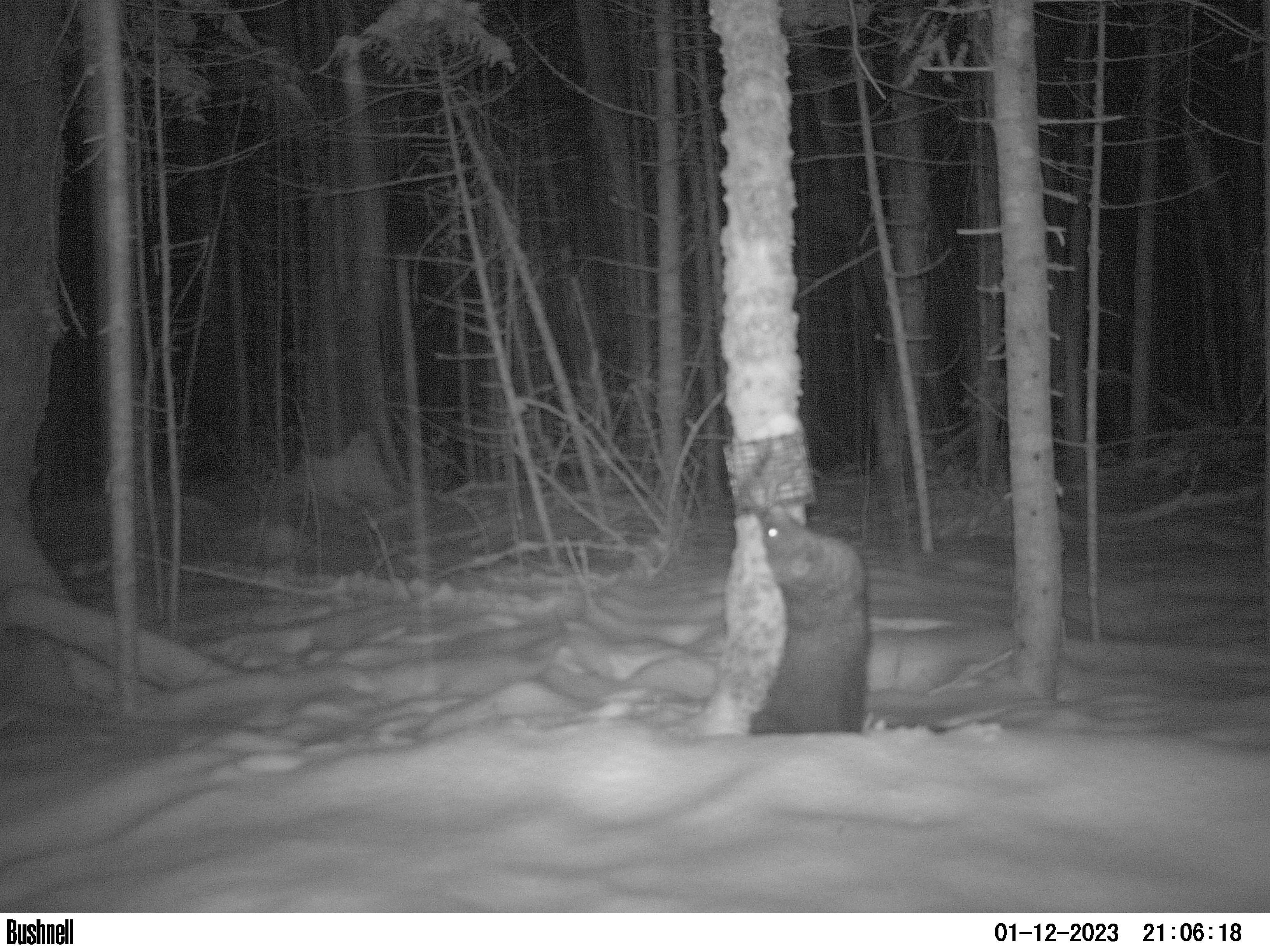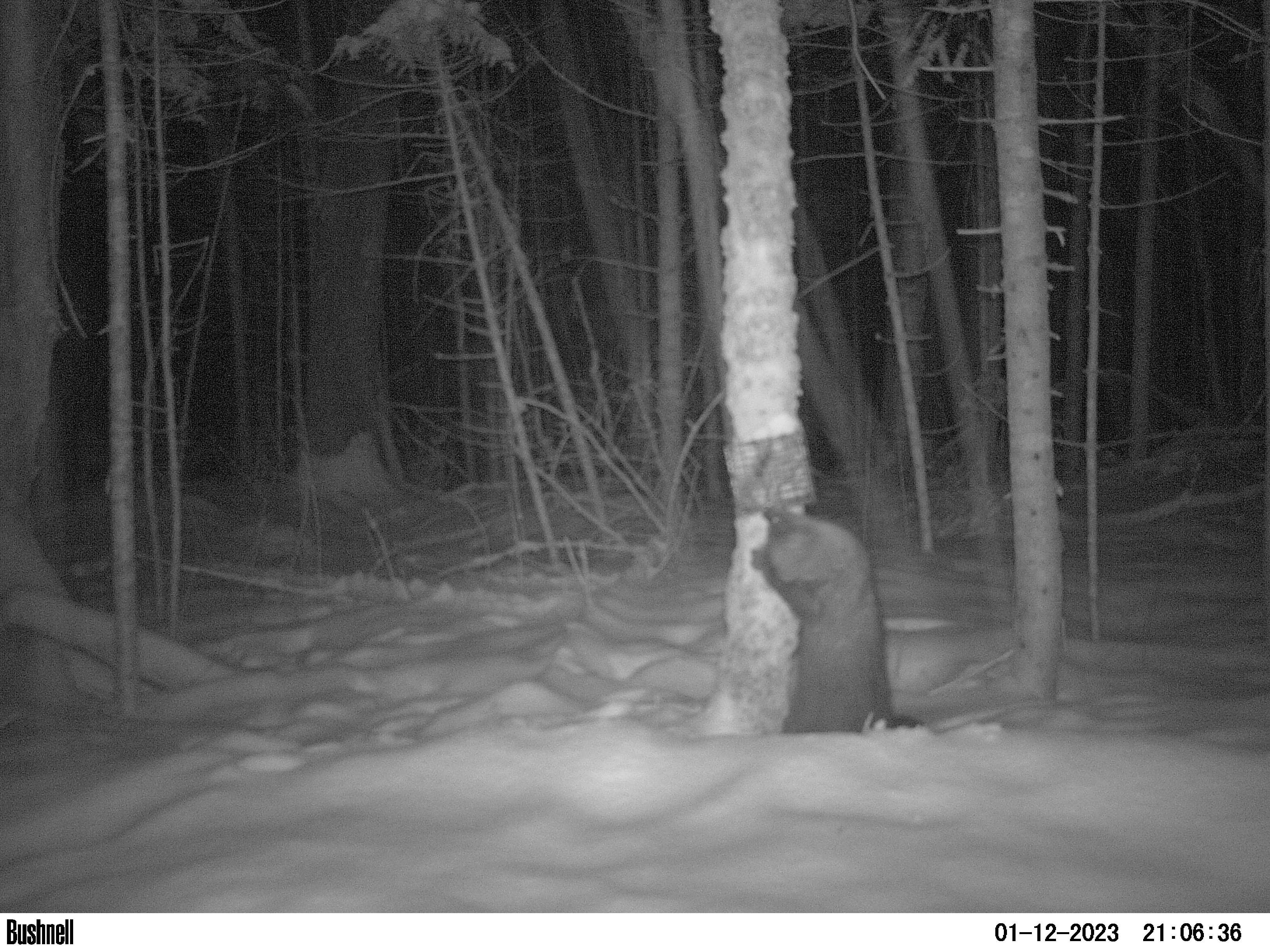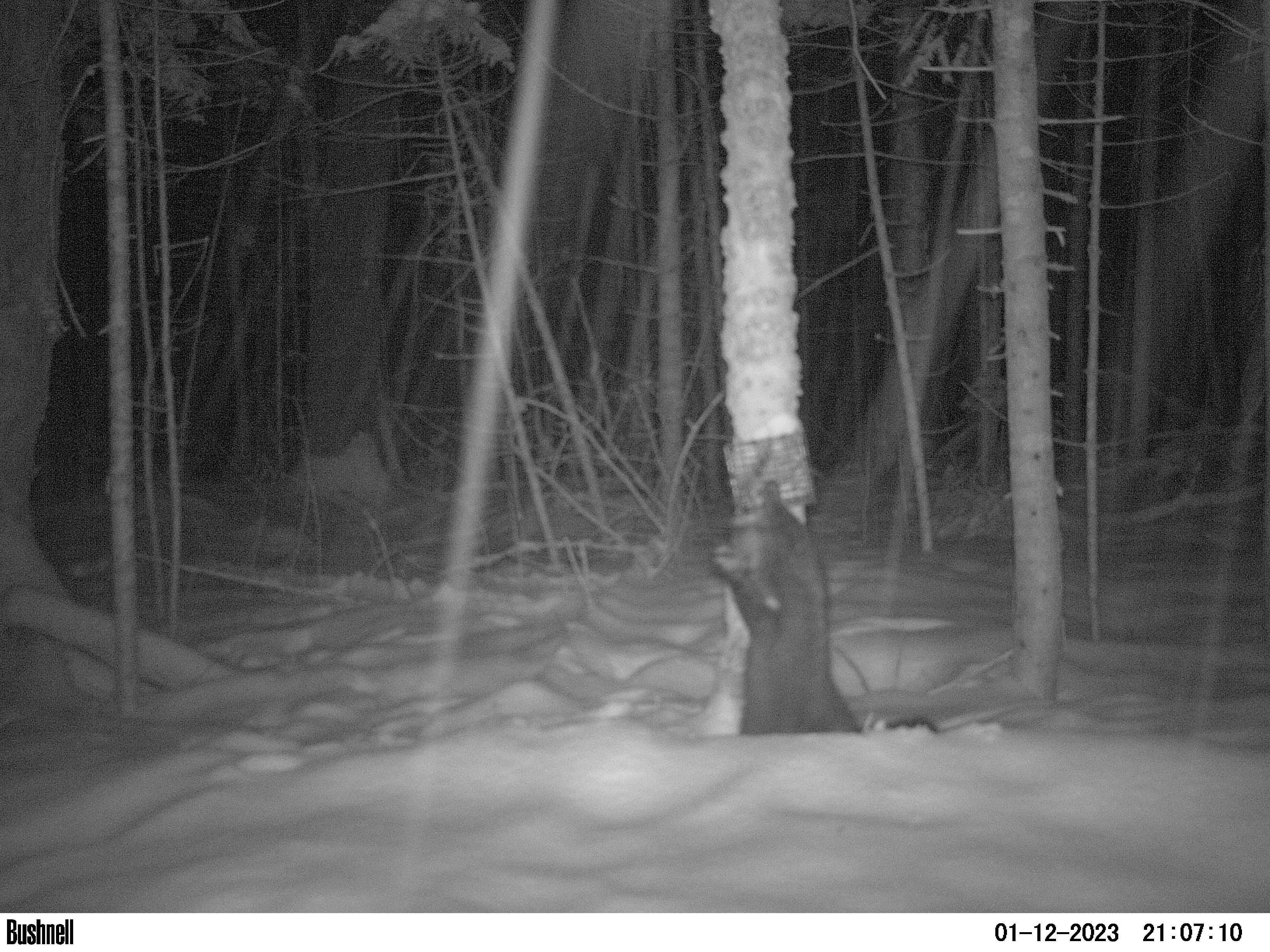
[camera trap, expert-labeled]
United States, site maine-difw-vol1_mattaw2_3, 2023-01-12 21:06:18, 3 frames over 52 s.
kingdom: Animalia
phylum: Chordata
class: Mammalia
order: Carnivora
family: Mustelidae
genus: Pekania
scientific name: Pekania pennanti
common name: fisher